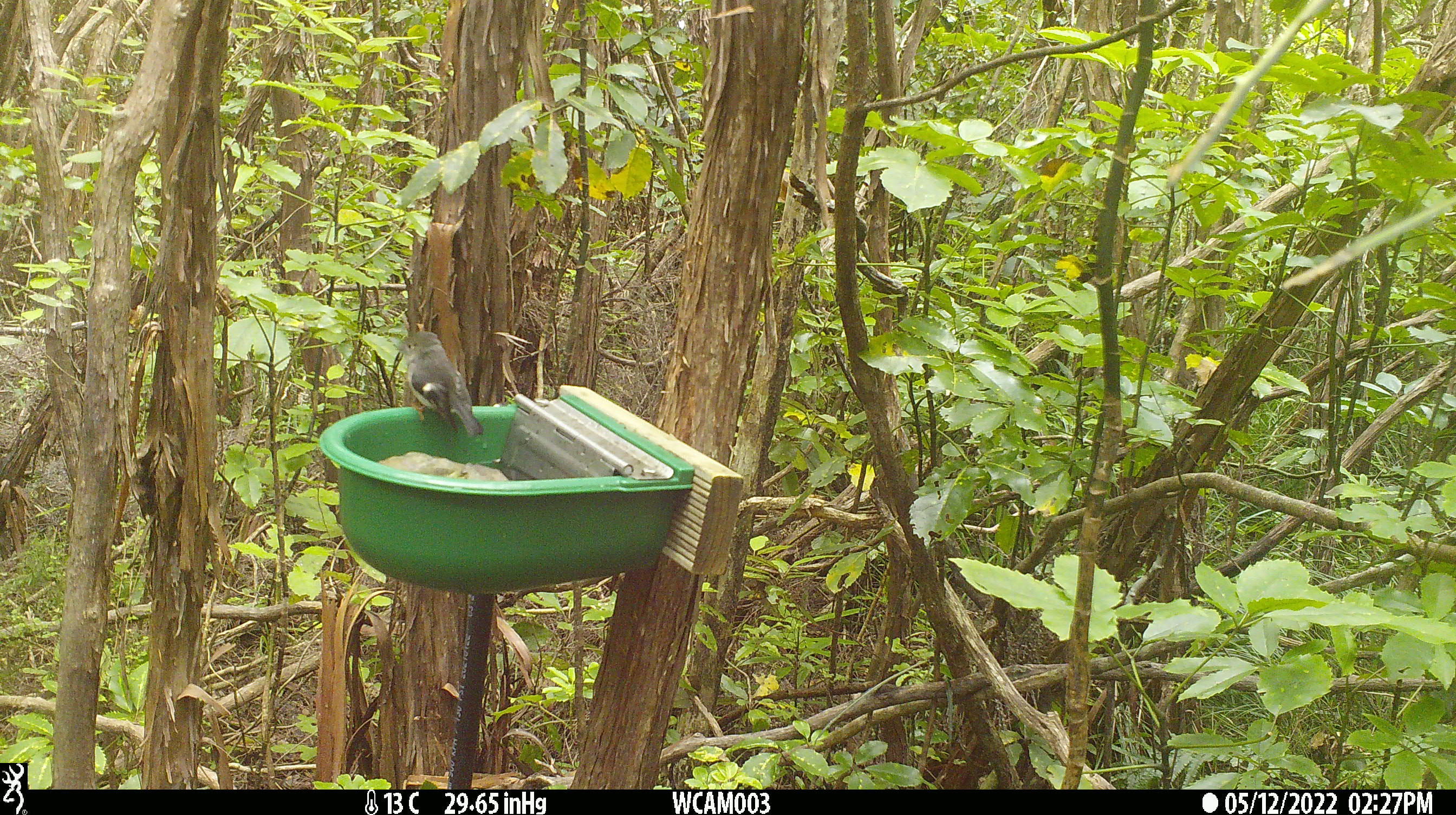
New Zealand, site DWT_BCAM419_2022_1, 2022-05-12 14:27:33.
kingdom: Animalia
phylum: Chordata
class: Aves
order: Passeriformes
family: Petroicidae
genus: Petroica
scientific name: Petroica macrocephala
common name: tomtit